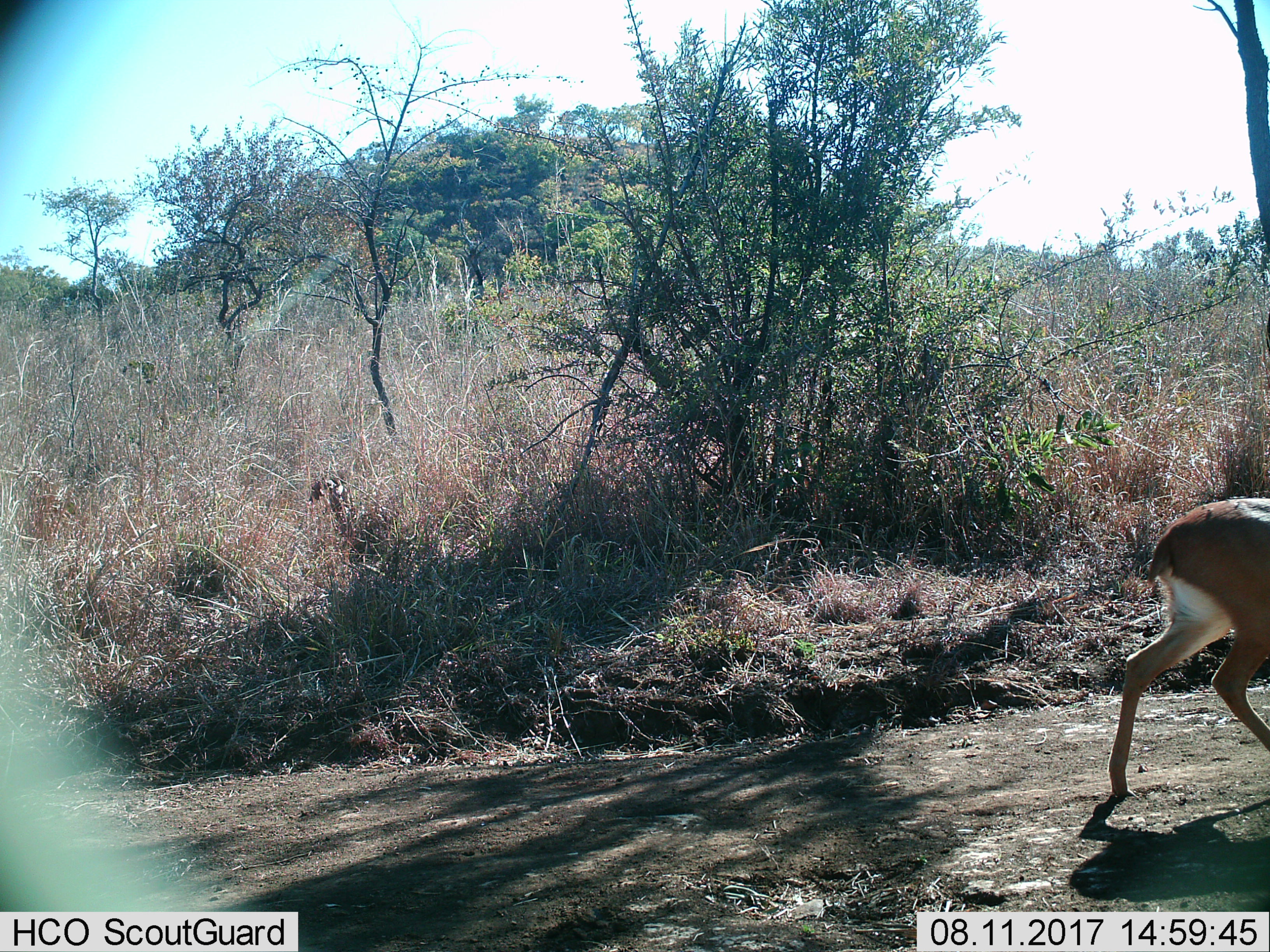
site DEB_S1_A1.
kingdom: Animalia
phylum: Chordata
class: Mammalia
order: Artiodactyla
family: Bovidae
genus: Raphicerus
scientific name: Raphicerus campestris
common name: steenbok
Steenbok (Raphicerus campestris), count 1. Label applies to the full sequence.